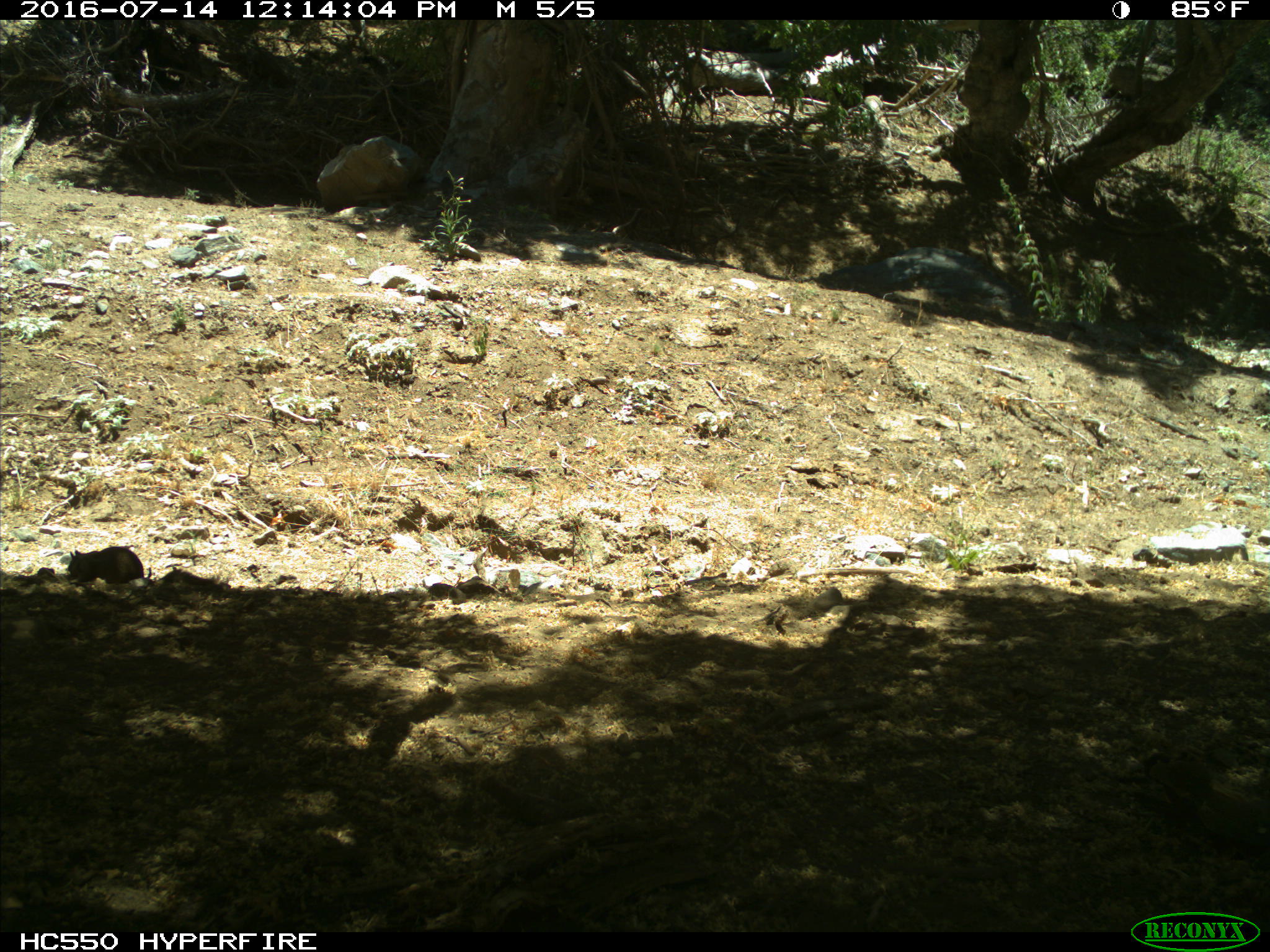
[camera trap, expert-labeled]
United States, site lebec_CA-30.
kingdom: Animalia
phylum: Chordata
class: Mammalia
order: Rodentia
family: Sciuridae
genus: Otospermophilus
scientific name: Otospermophilus beecheyi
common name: california ground squirrel